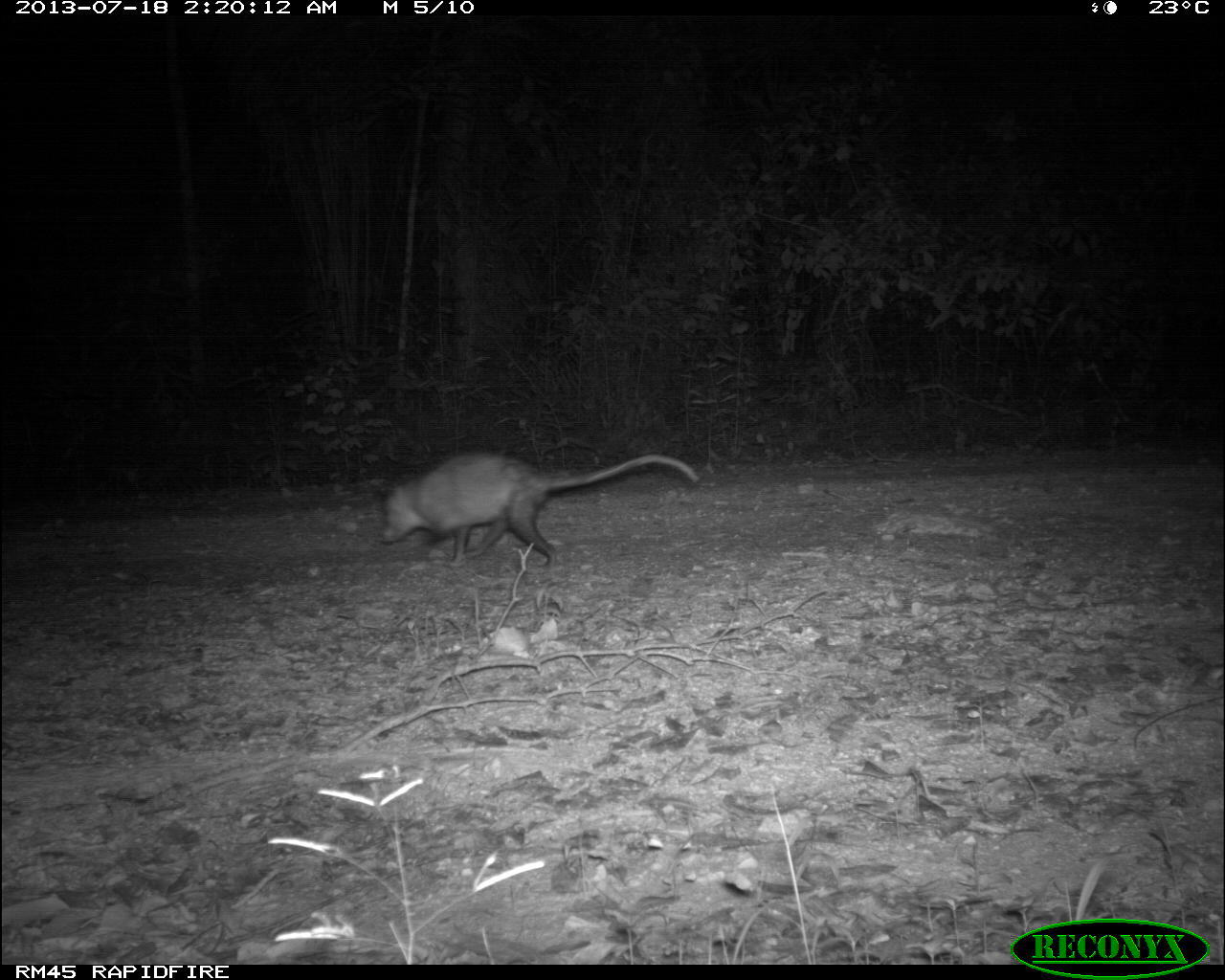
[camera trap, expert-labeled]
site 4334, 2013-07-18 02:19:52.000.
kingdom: Animalia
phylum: Chordata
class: Mammalia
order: Didelphimorphia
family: Didelphidae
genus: Didelphis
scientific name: Didelphis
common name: american opossums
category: didelphis sp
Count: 1.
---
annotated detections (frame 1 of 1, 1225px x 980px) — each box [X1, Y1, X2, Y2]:
didelphis sp: [379, 448, 700, 571]